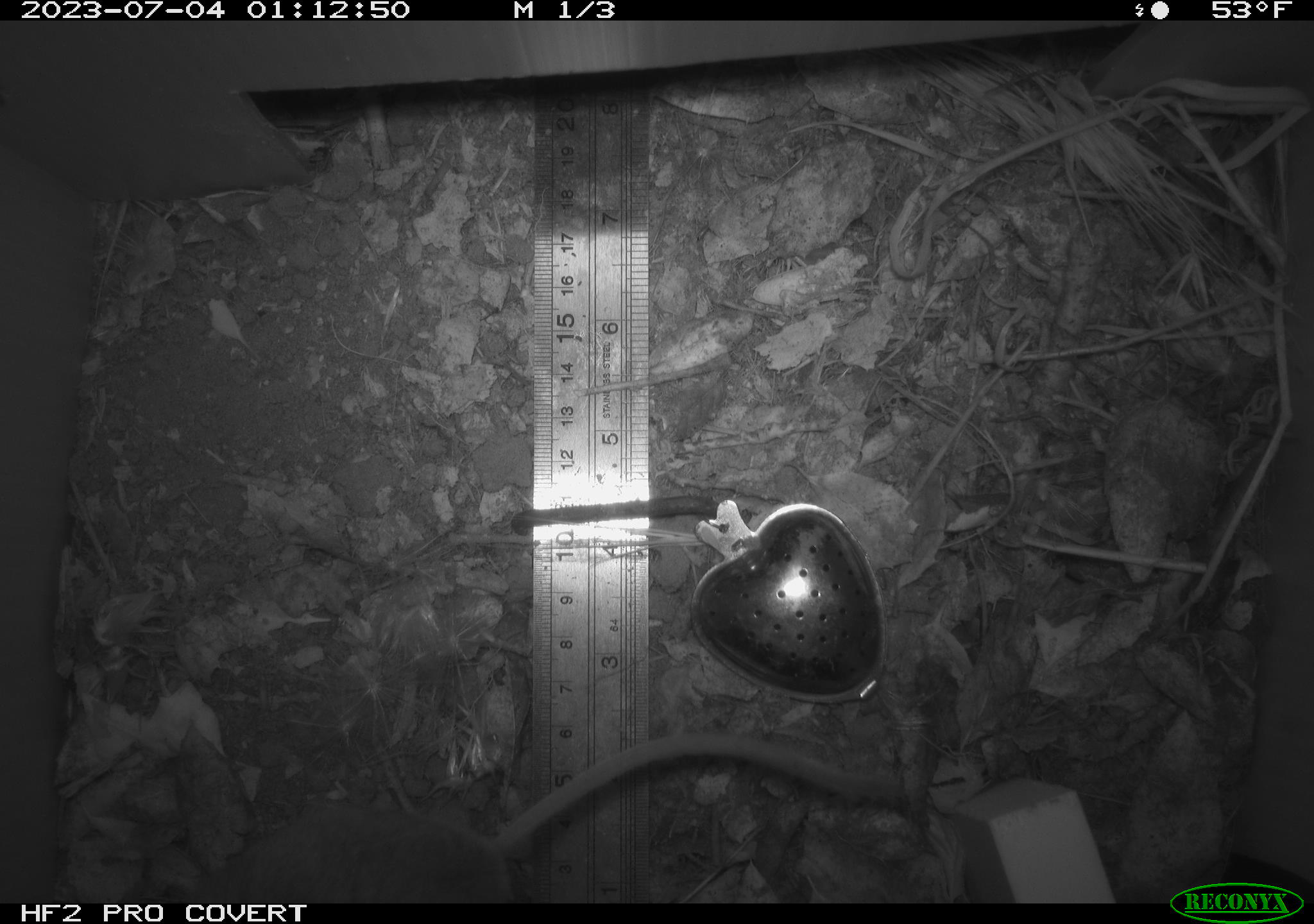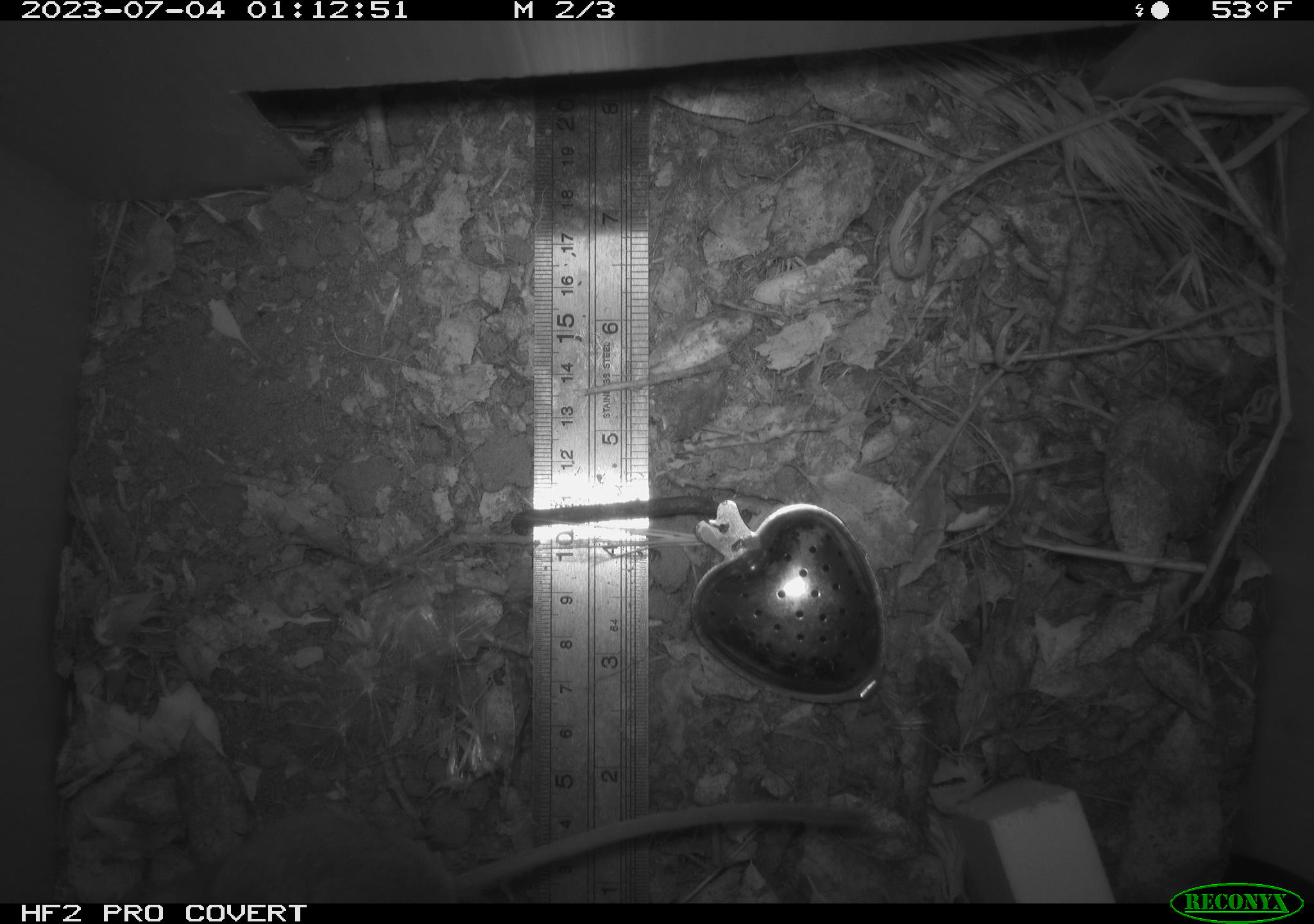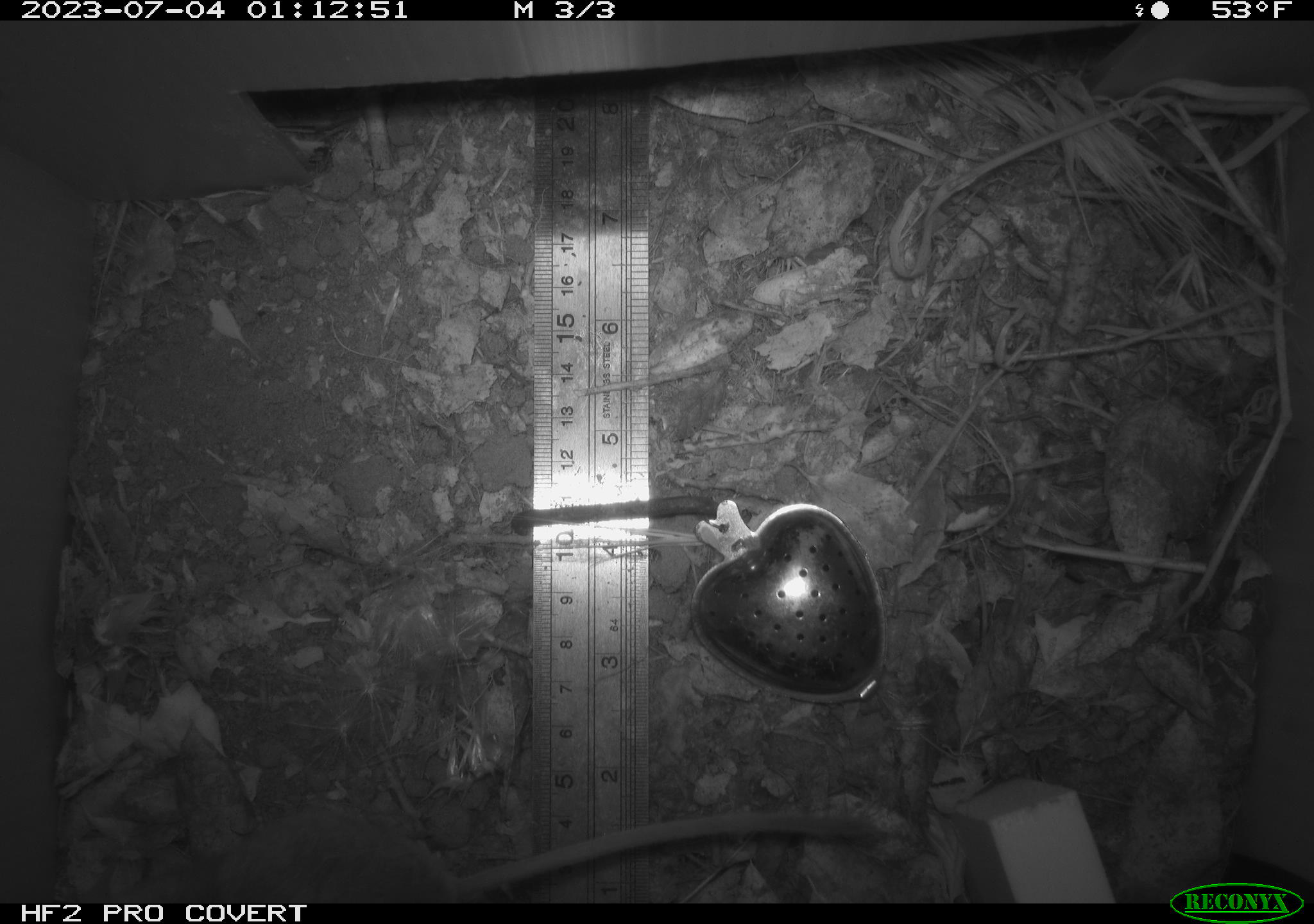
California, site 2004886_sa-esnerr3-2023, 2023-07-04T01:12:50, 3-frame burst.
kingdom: Animalia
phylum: Chordata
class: Mammalia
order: Rodentia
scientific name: Rodentia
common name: mouse species